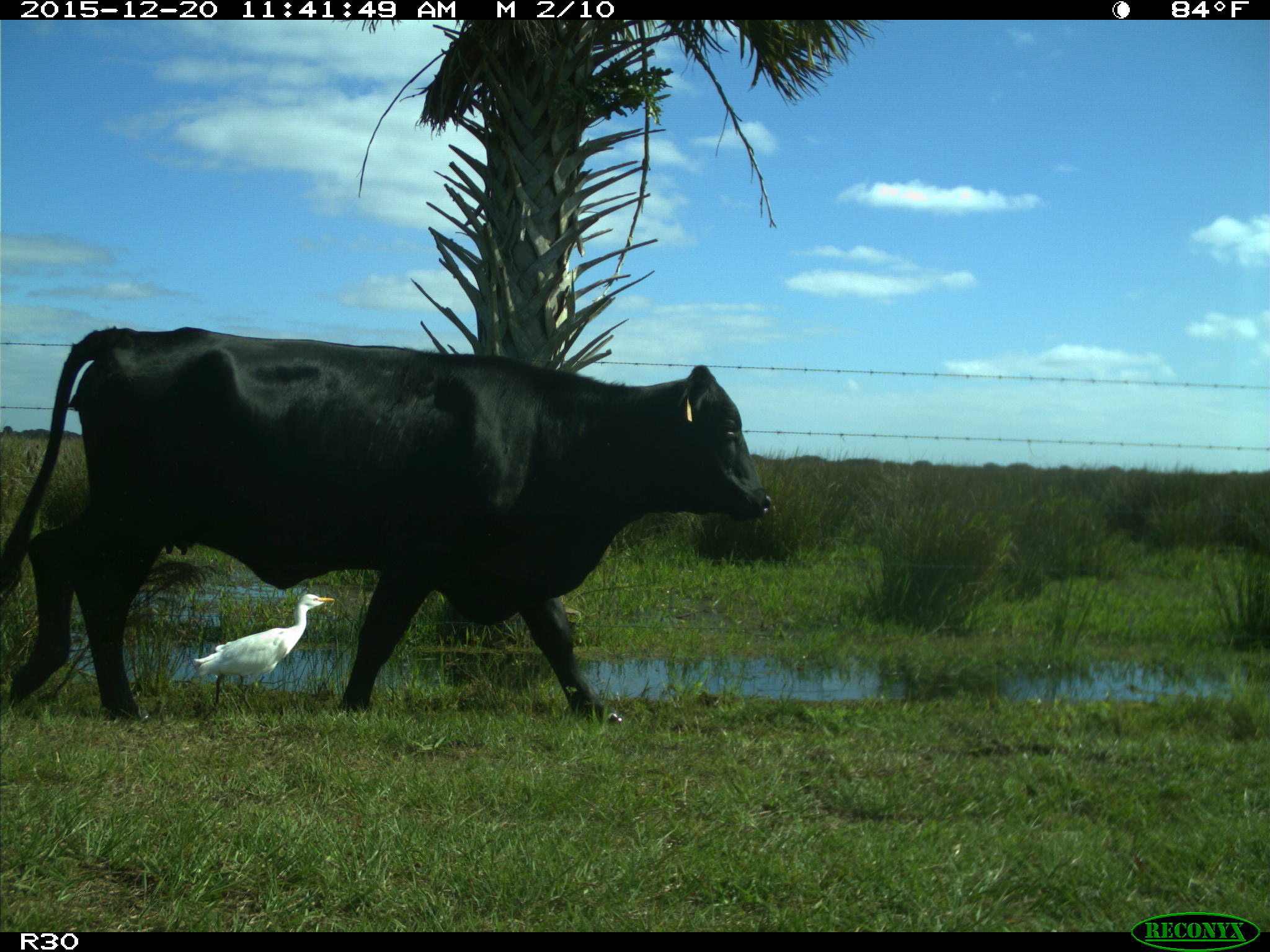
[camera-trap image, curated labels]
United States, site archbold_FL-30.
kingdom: Animalia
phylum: Chordata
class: Mammalia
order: Artiodactyla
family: Bovidae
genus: Bos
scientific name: Bos taurus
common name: domestic cow